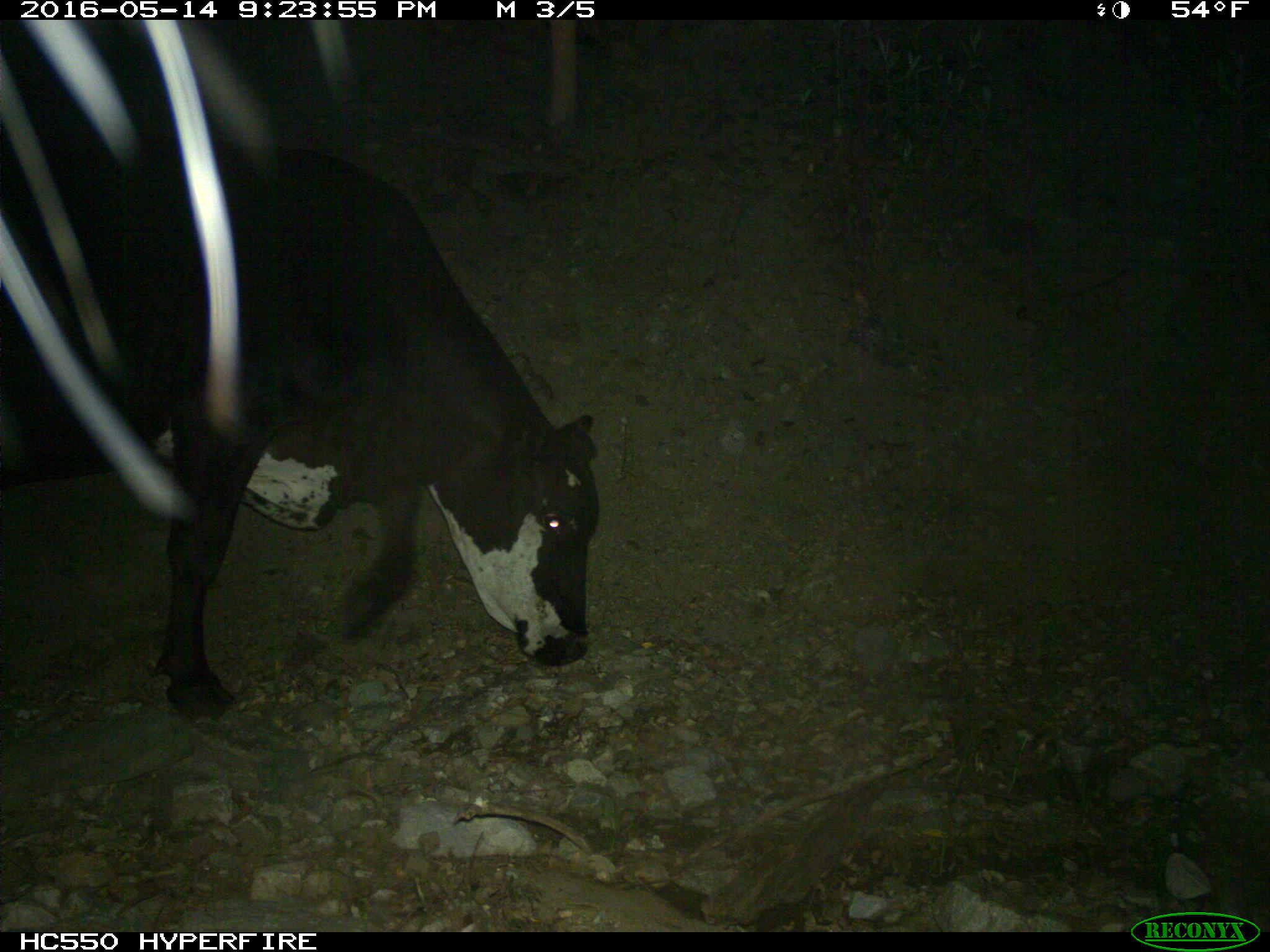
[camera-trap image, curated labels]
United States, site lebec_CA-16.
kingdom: Animalia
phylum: Chordata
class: Mammalia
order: Artiodactyla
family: Bovidae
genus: Bos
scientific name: Bos taurus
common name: domestic cow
Bos taurus (domestic cow).